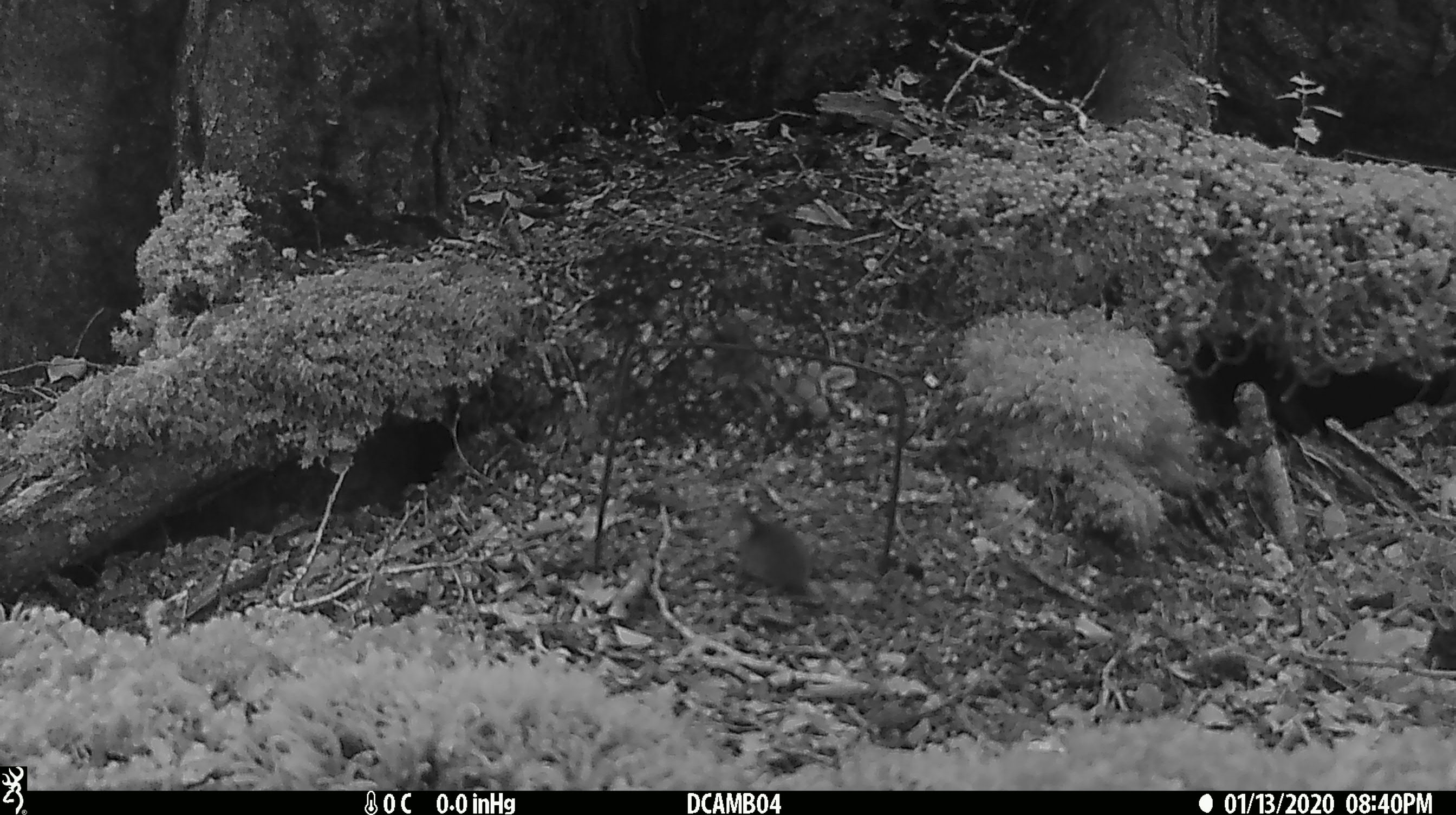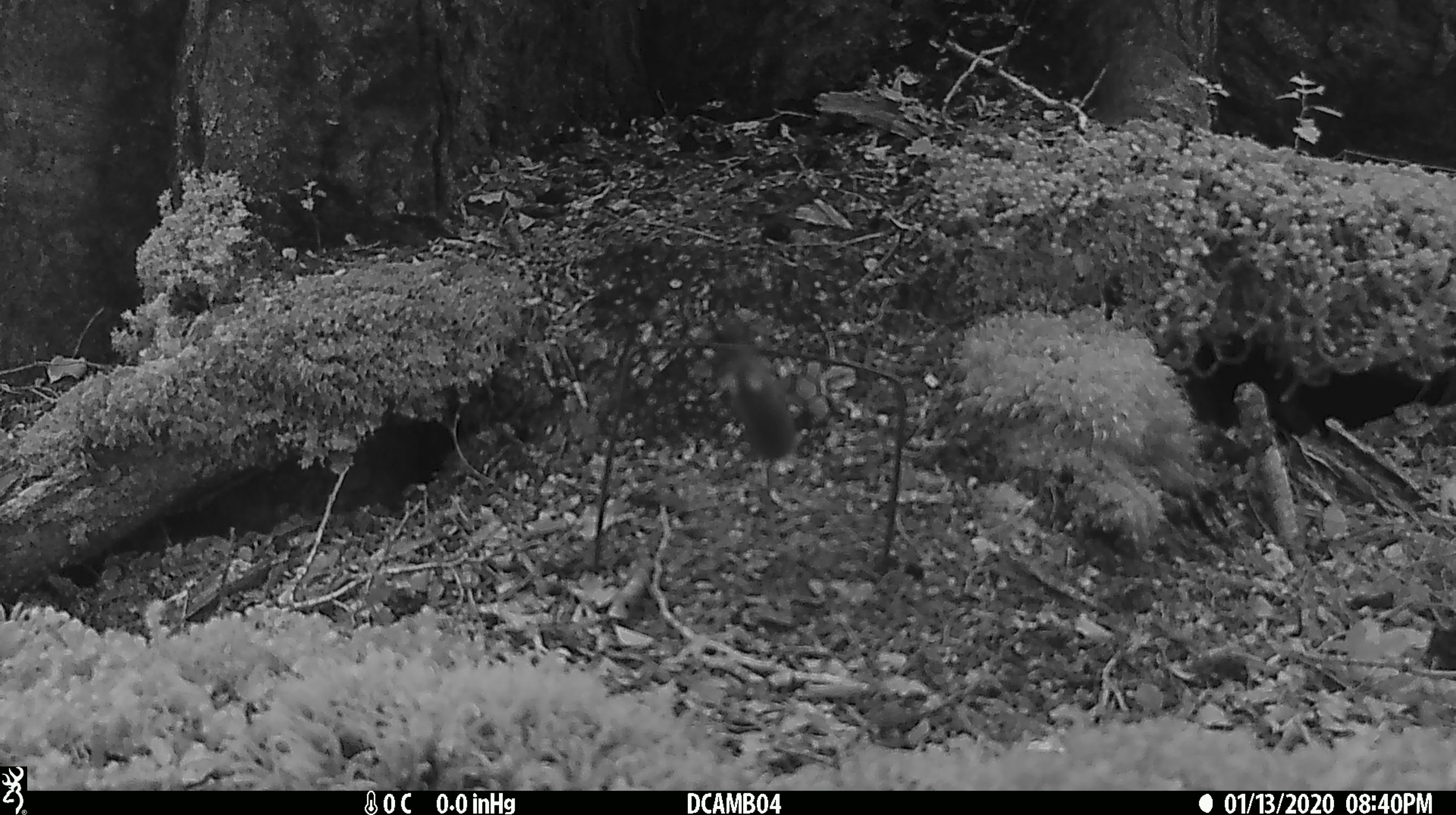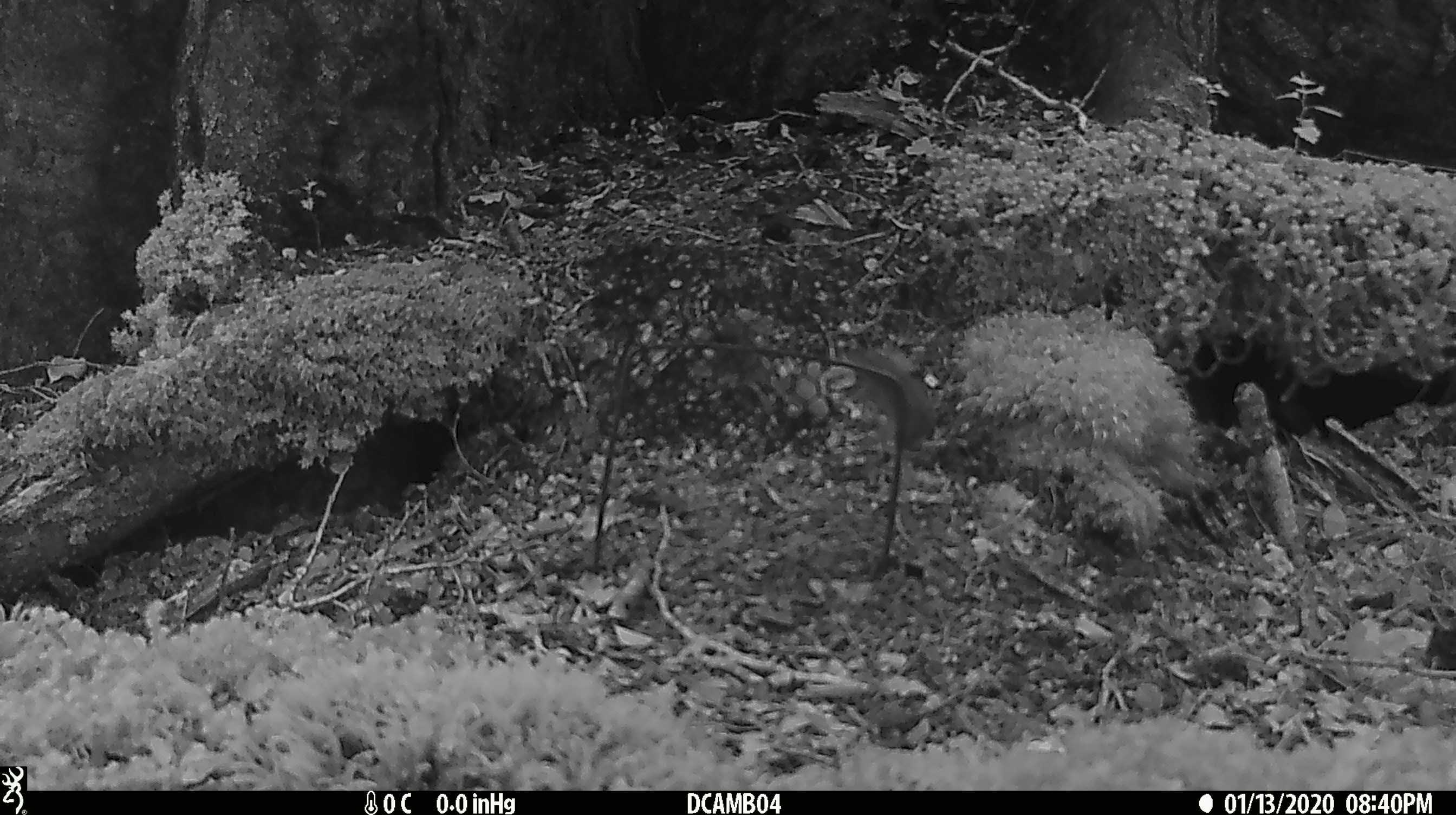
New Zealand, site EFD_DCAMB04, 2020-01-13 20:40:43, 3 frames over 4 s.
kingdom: Animalia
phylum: Chordata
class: Mammalia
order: Rodentia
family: Muridae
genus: Mus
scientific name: Mus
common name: mouse